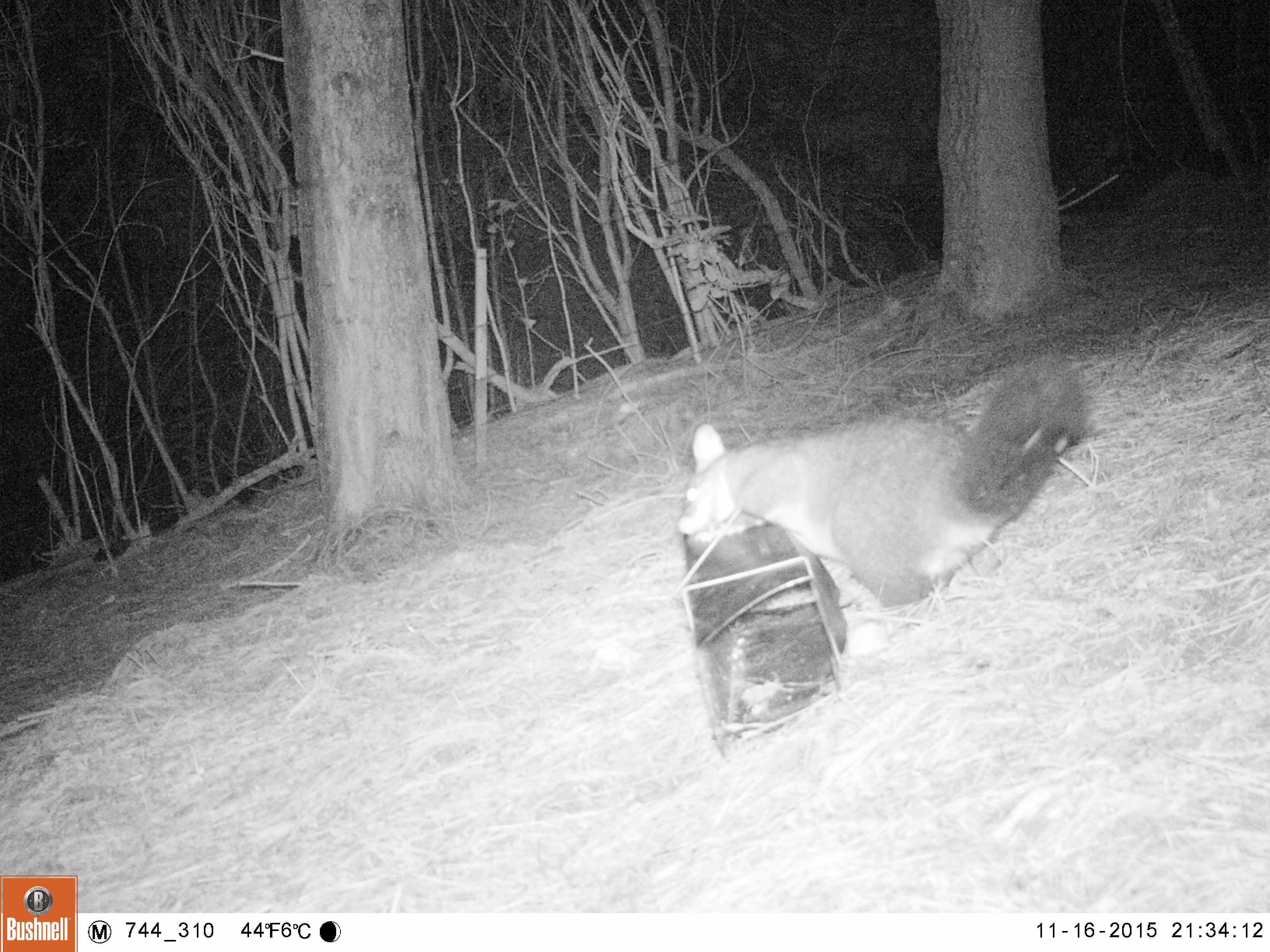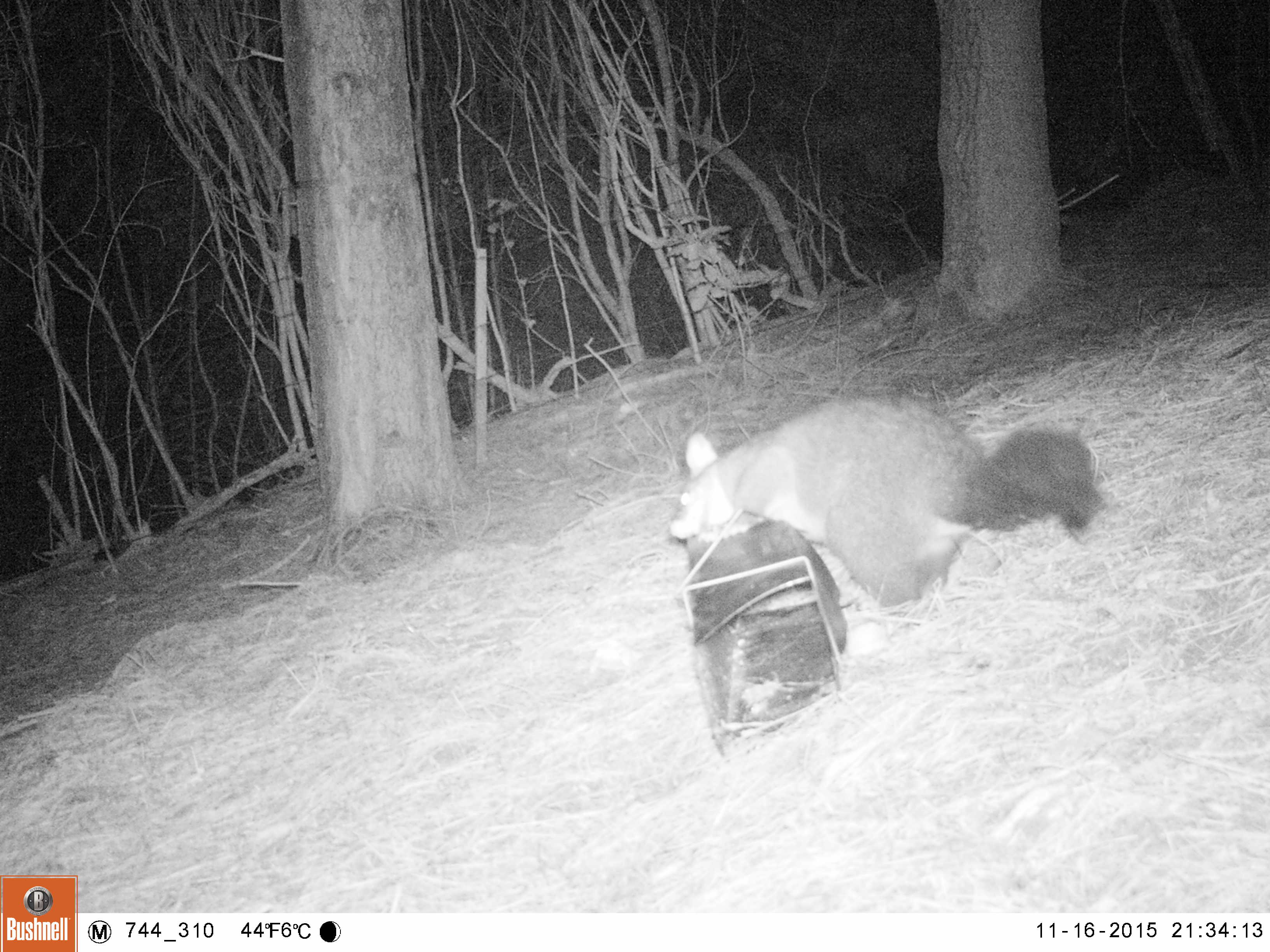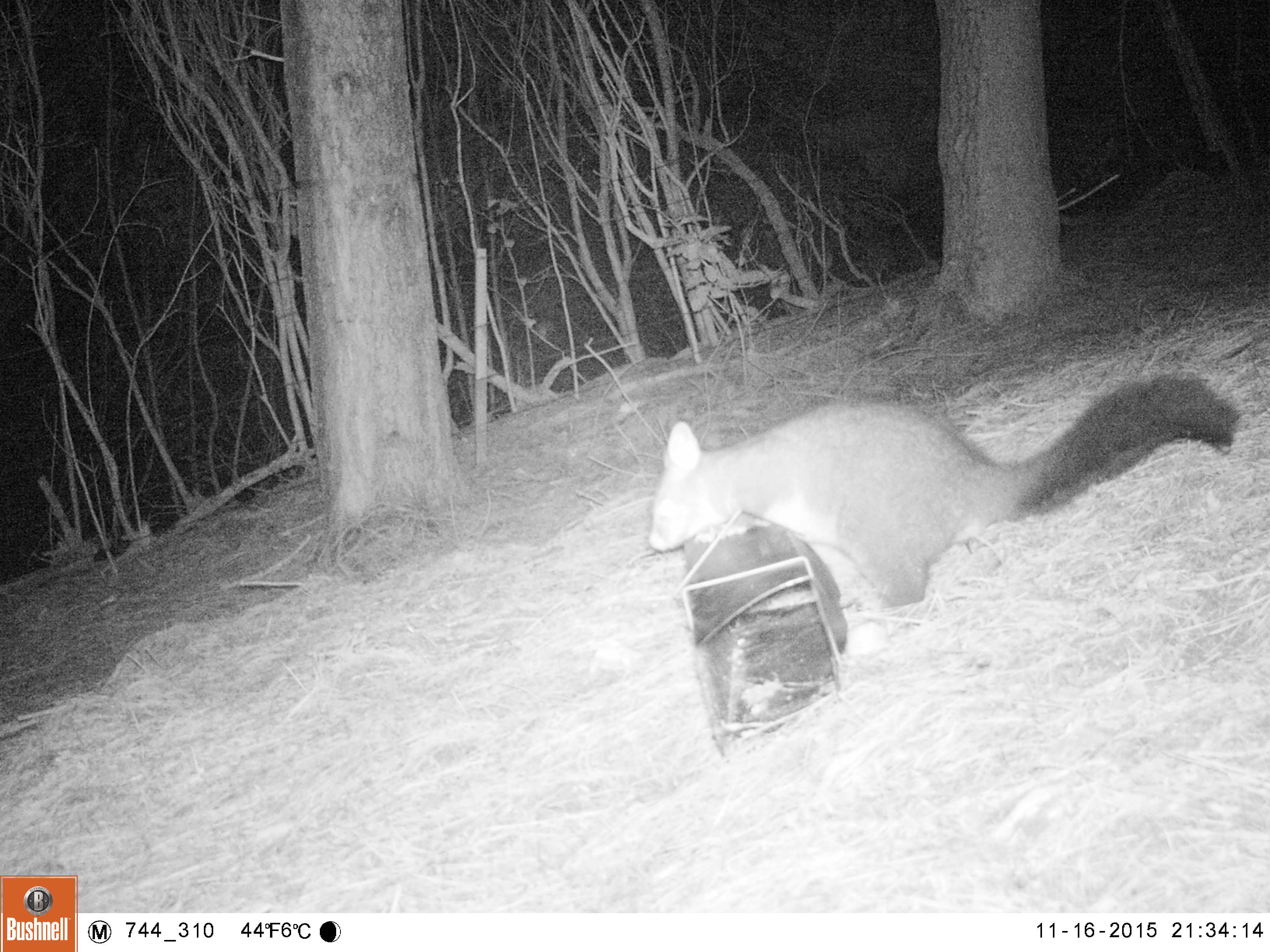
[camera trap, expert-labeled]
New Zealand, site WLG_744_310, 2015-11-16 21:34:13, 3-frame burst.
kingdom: Animalia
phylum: Chordata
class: Mammalia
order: Diprotodontia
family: Phalangeridae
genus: Trichosurus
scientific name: Trichosurus vulpecula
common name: common brushtail possum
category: possum